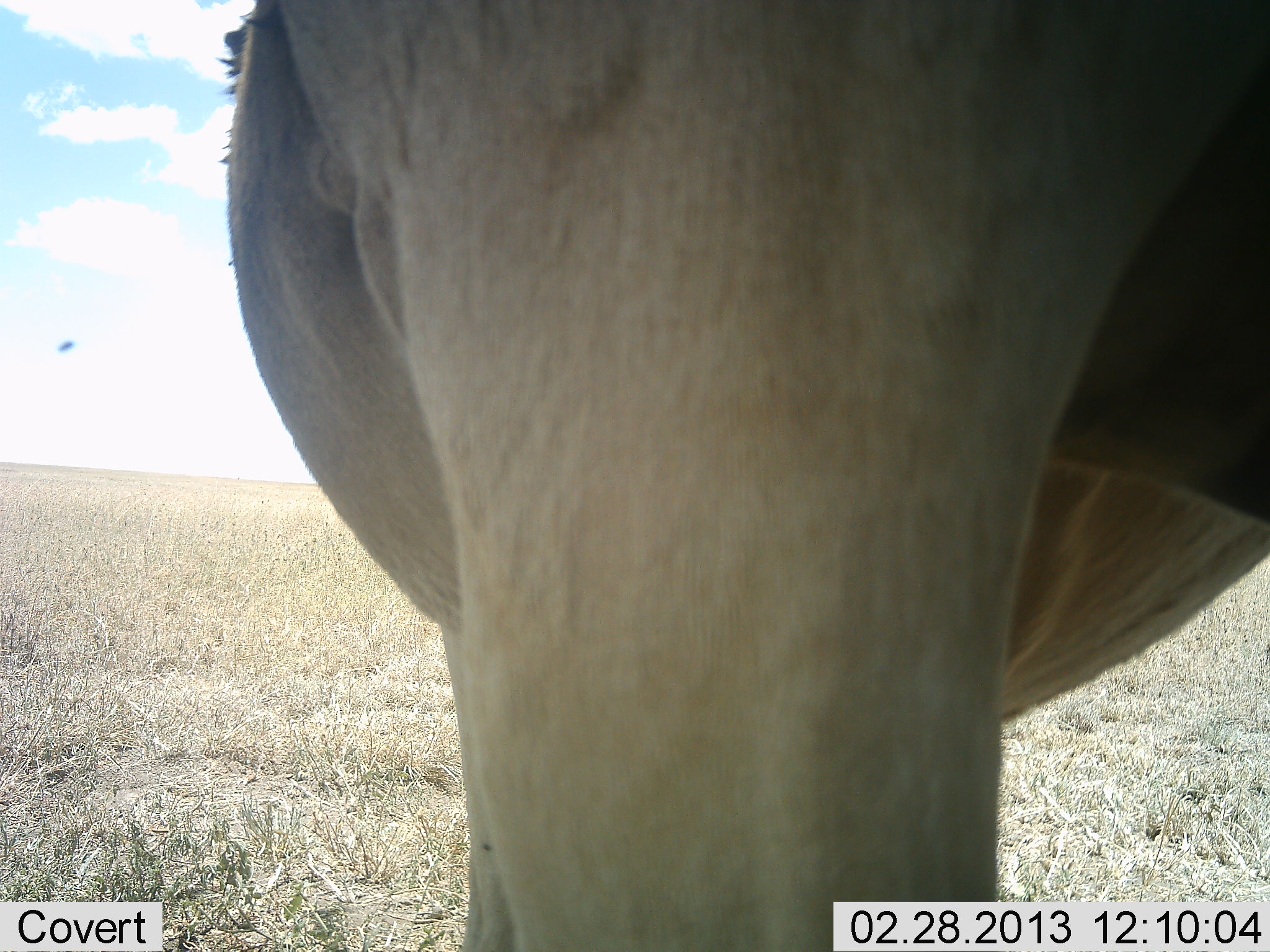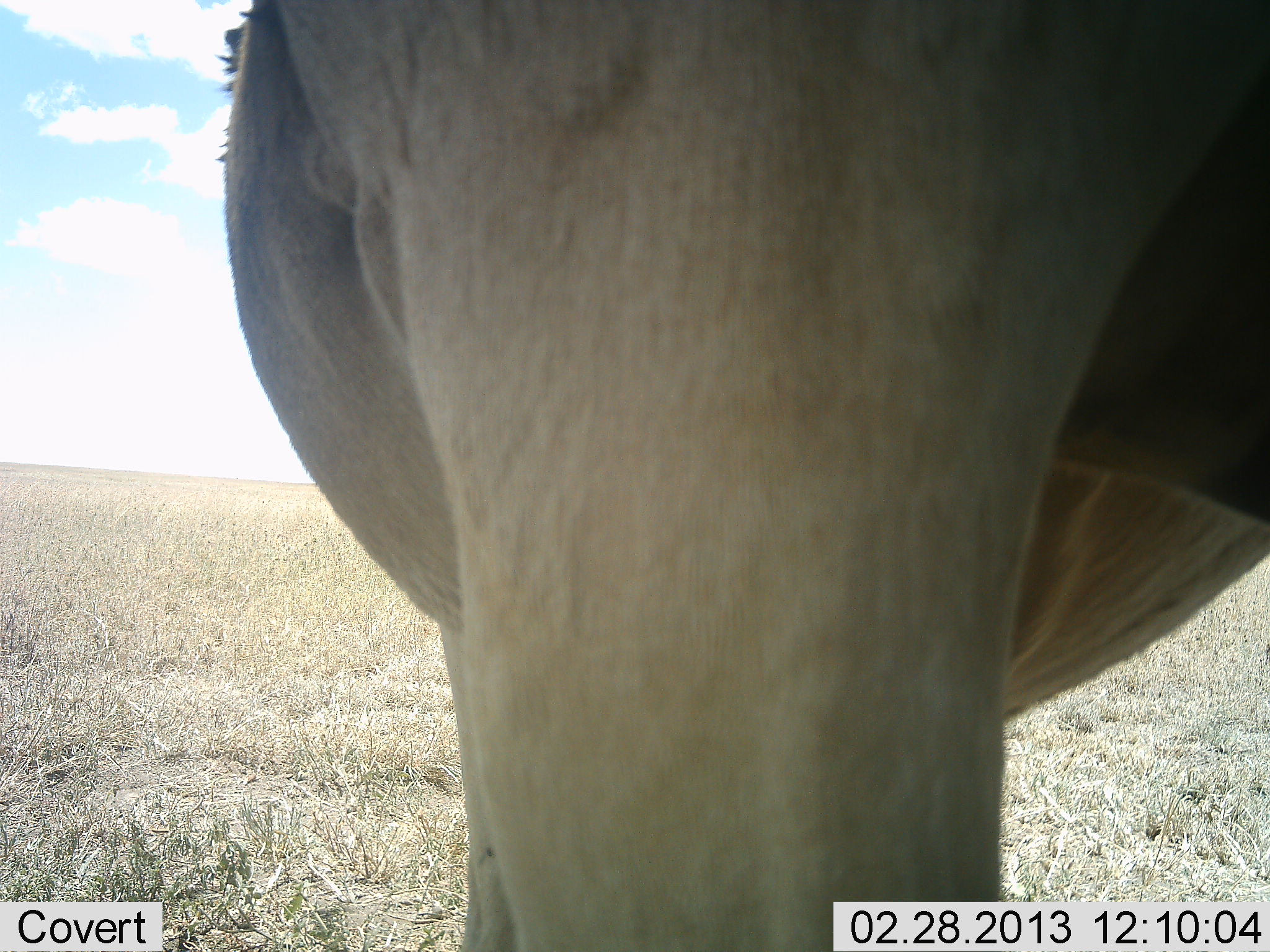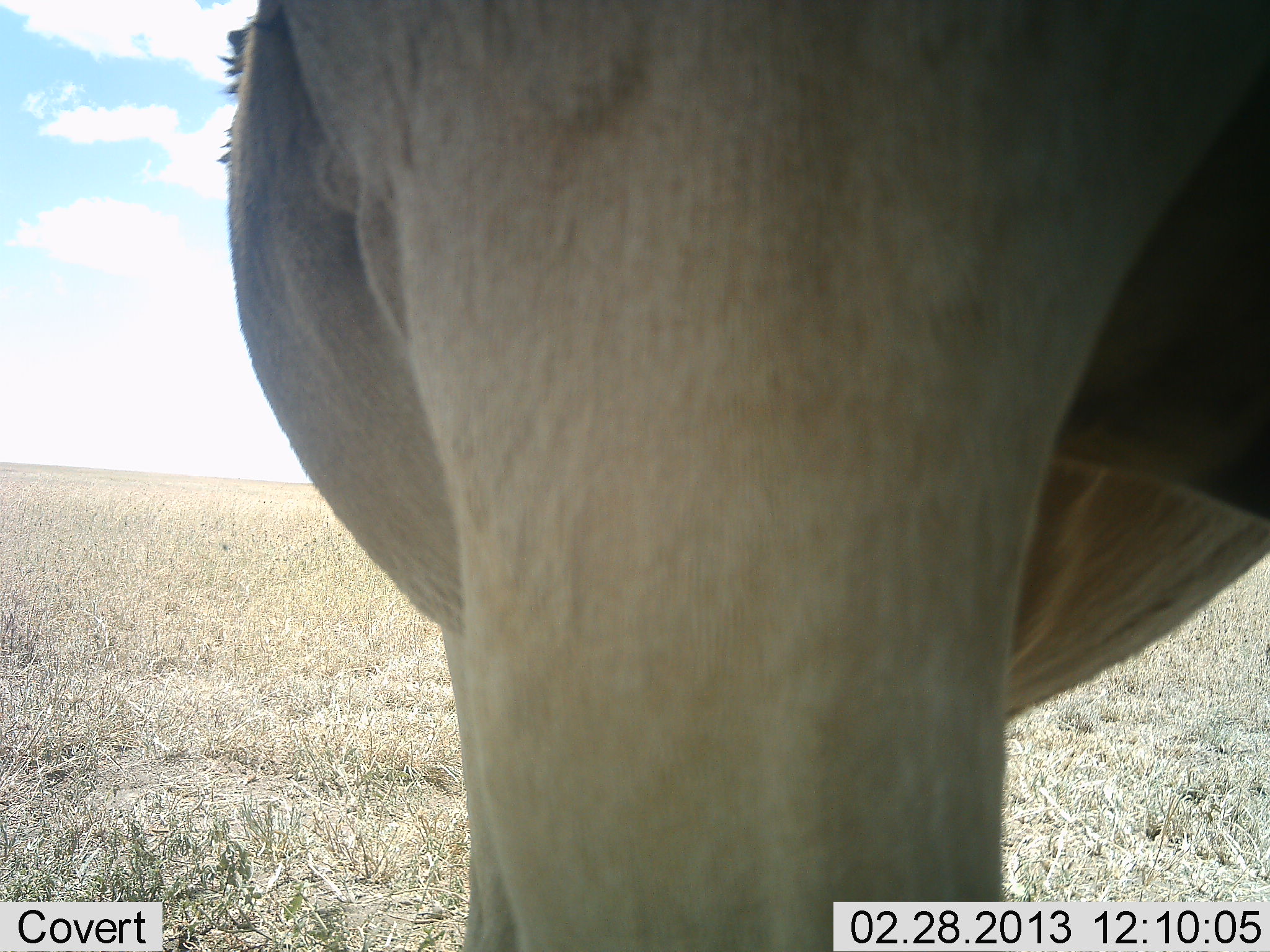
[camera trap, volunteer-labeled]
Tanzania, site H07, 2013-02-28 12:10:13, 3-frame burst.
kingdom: Animalia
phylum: Chordata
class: Mammalia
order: Artiodactyla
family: Bovidae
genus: Alcelaphus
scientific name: Alcelaphus buselaphus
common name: hartebeest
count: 1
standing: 100%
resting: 0%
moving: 0%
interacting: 0%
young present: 0%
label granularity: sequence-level